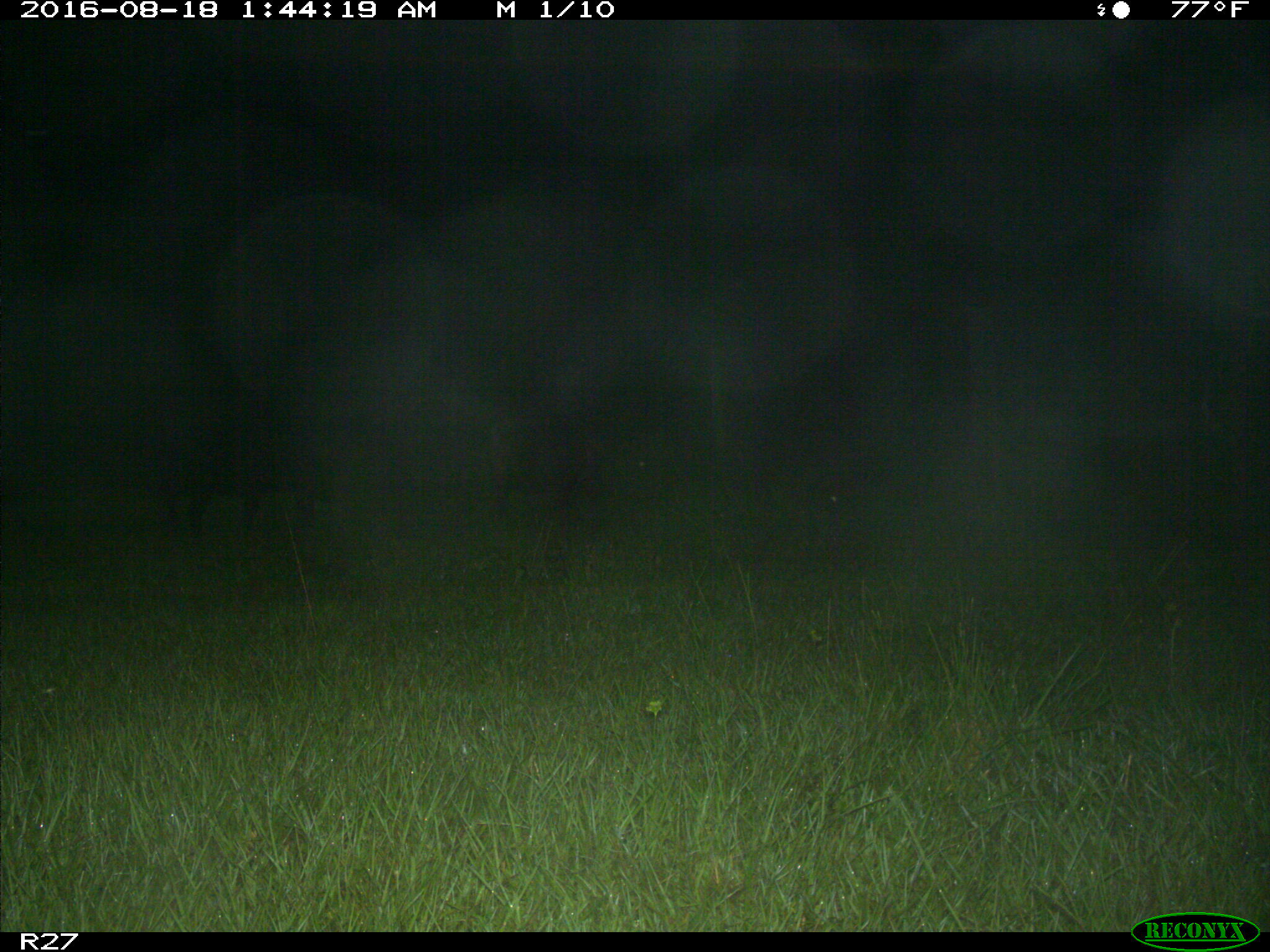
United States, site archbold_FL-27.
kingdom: Animalia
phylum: Chordata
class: Mammalia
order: Artiodactyla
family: Suidae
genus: Sus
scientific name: Sus scrofa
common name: wild boar